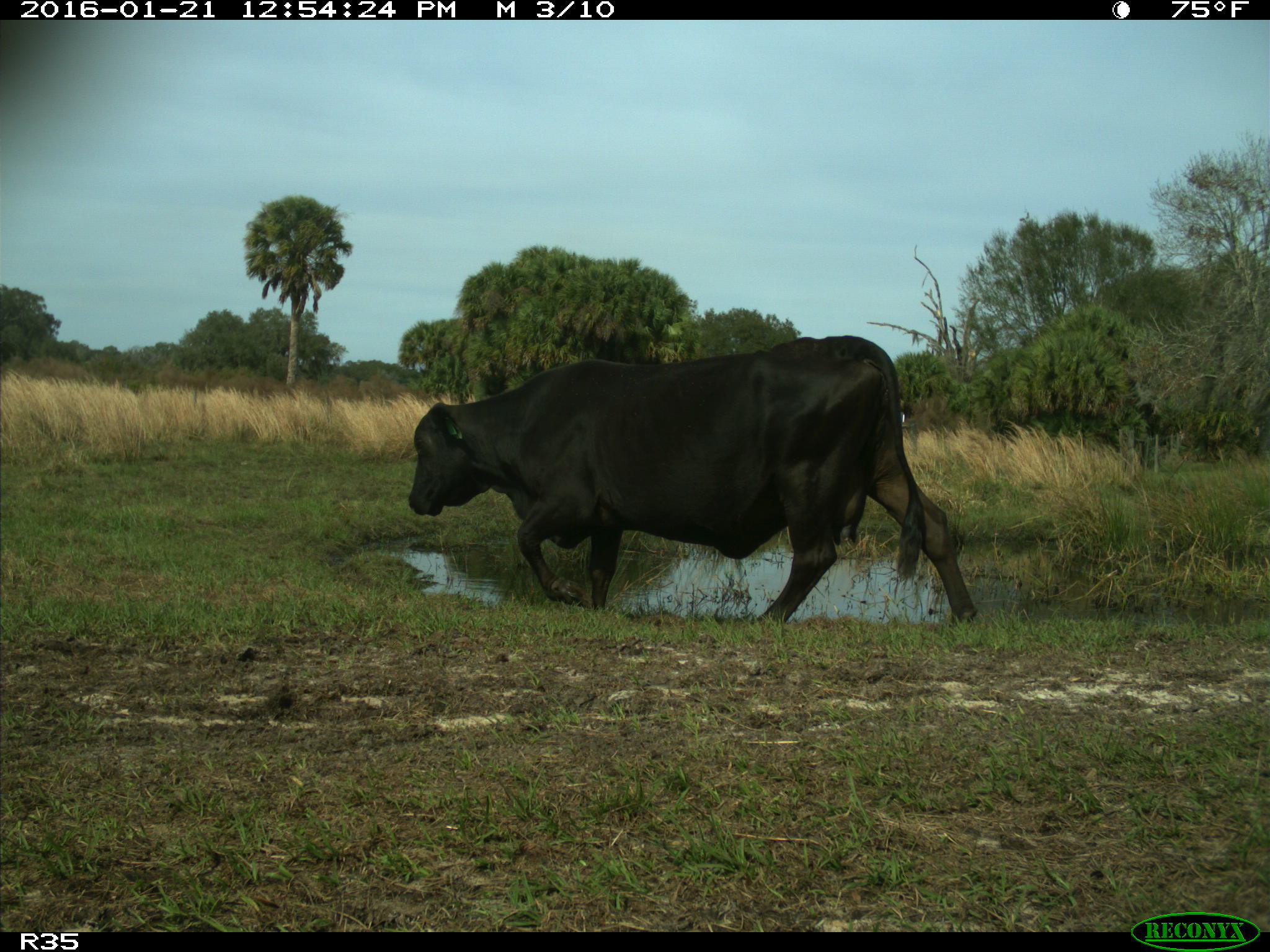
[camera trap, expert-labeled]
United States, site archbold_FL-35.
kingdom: Animalia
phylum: Chordata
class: Mammalia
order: Artiodactyla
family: Bovidae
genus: Bos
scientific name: Bos taurus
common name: domestic cow